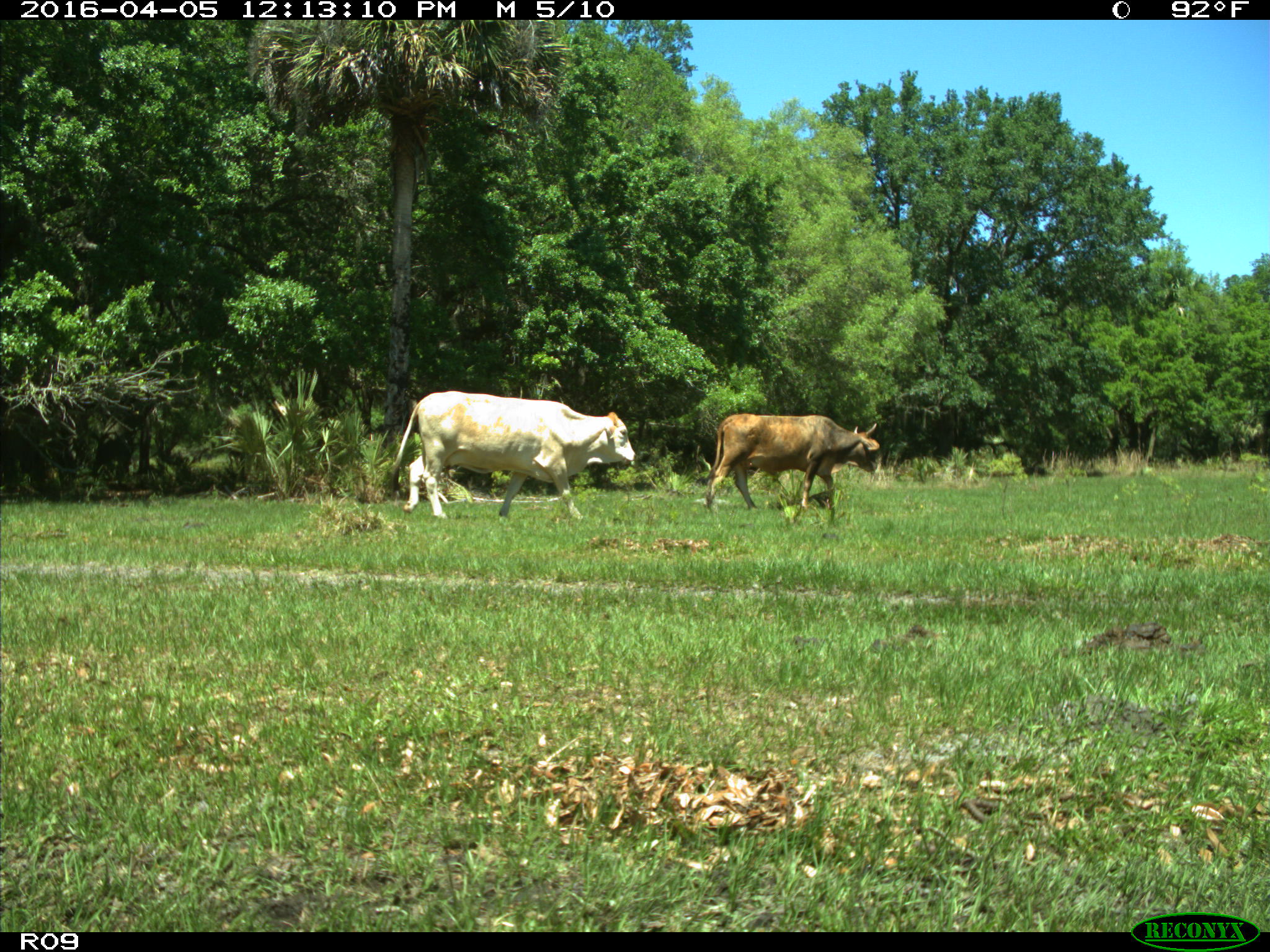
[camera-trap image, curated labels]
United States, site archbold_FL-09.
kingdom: Animalia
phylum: Chordata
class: Mammalia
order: Artiodactyla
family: Bovidae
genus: Bos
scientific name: Bos taurus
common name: domestic cow